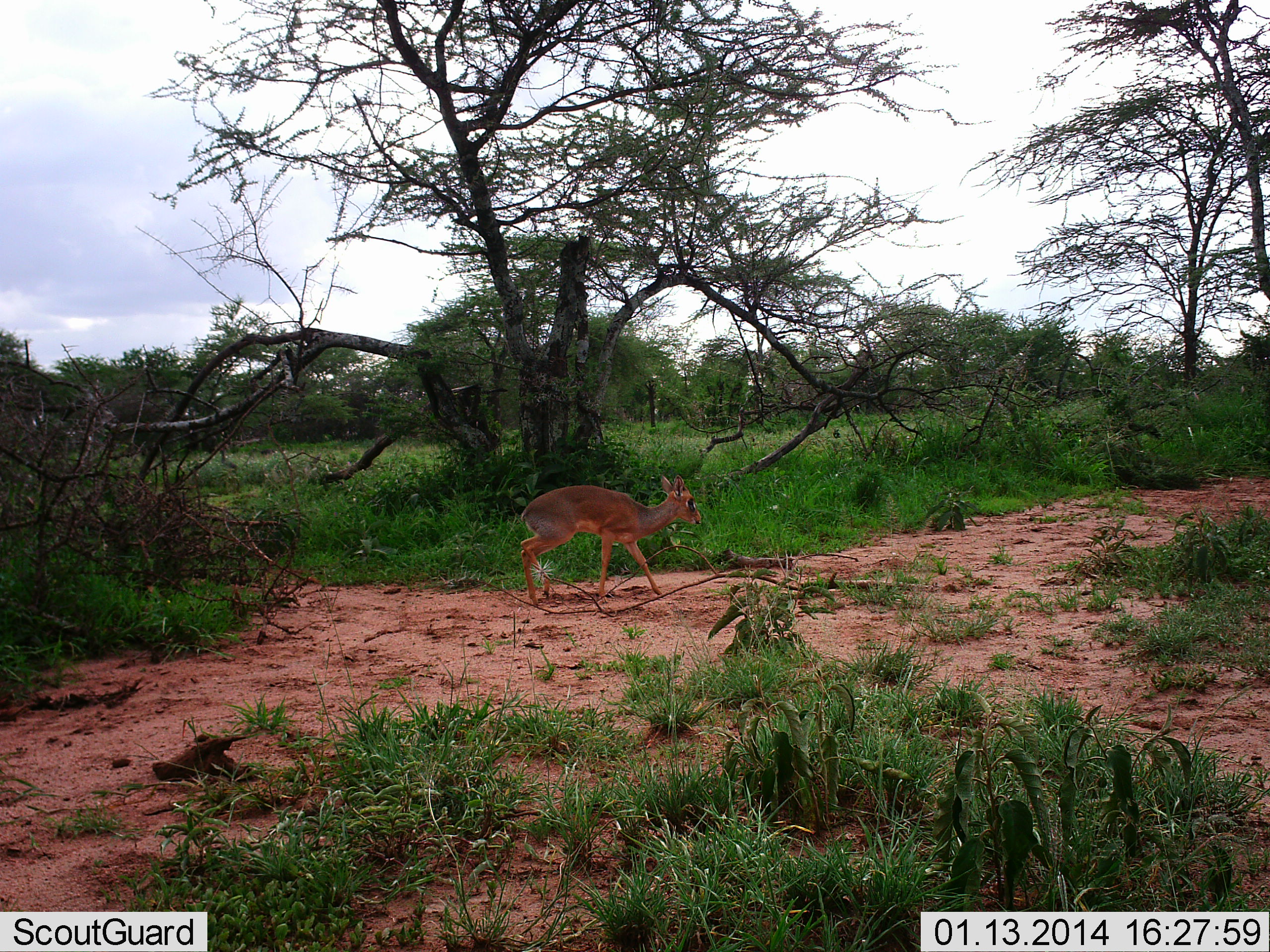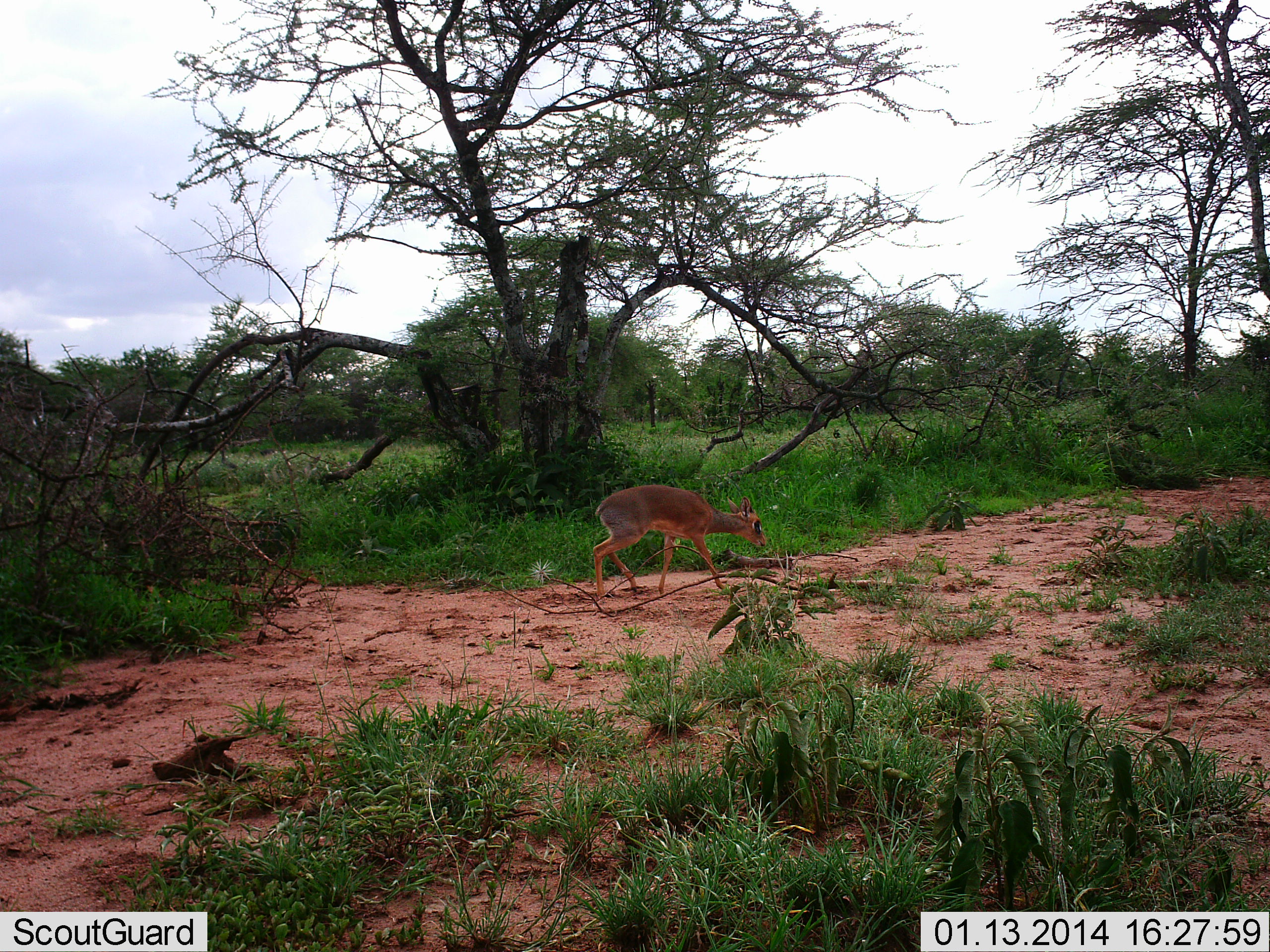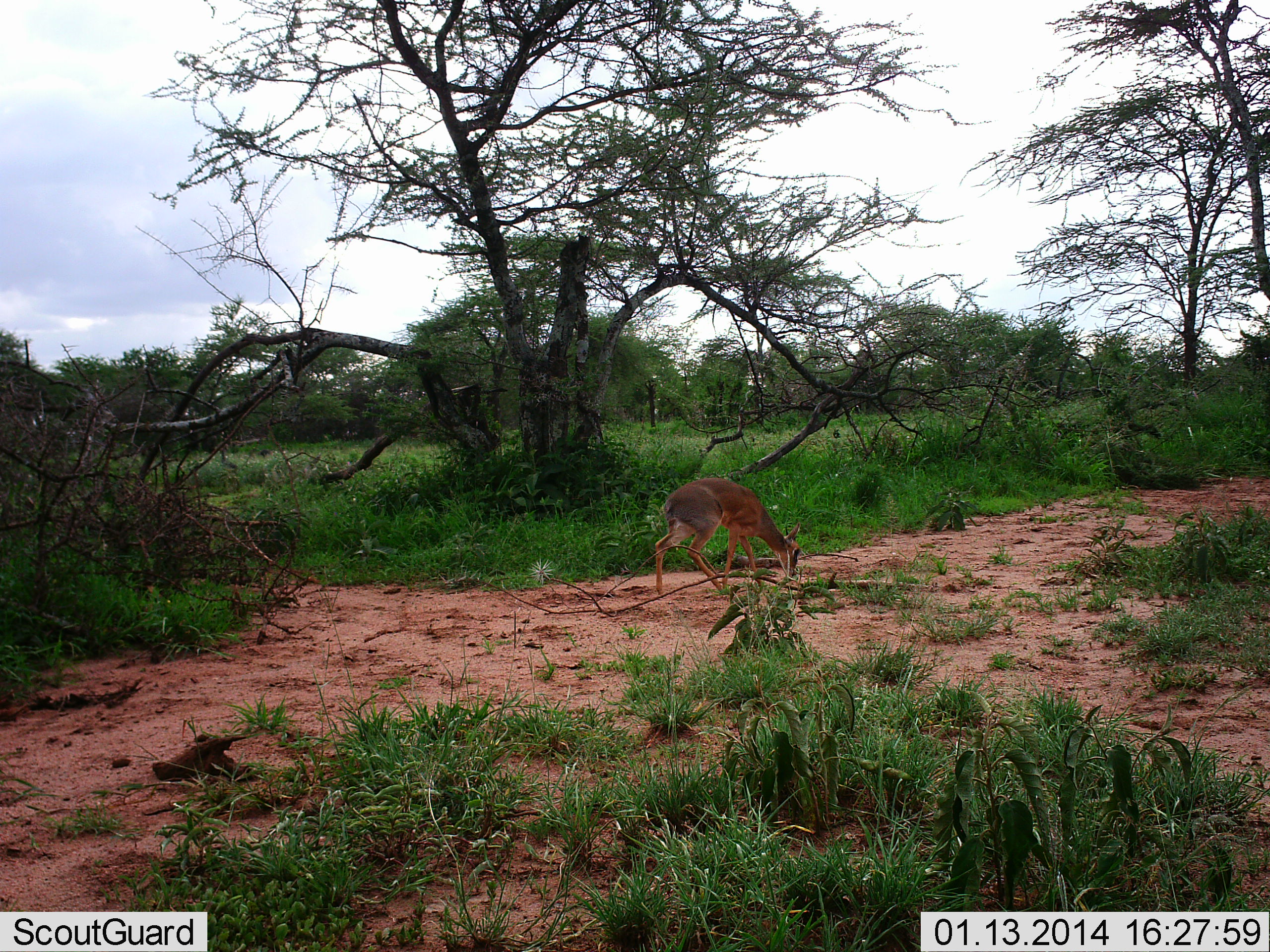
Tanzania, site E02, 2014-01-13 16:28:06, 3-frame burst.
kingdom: Animalia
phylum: Chordata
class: Mammalia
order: Artiodactyla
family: Bovidae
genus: Madoqua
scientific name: Madoqua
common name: dikdik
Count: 1.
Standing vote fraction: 4%.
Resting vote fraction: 0%.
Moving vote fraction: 98%.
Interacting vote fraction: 2%.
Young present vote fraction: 0%.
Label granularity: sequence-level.